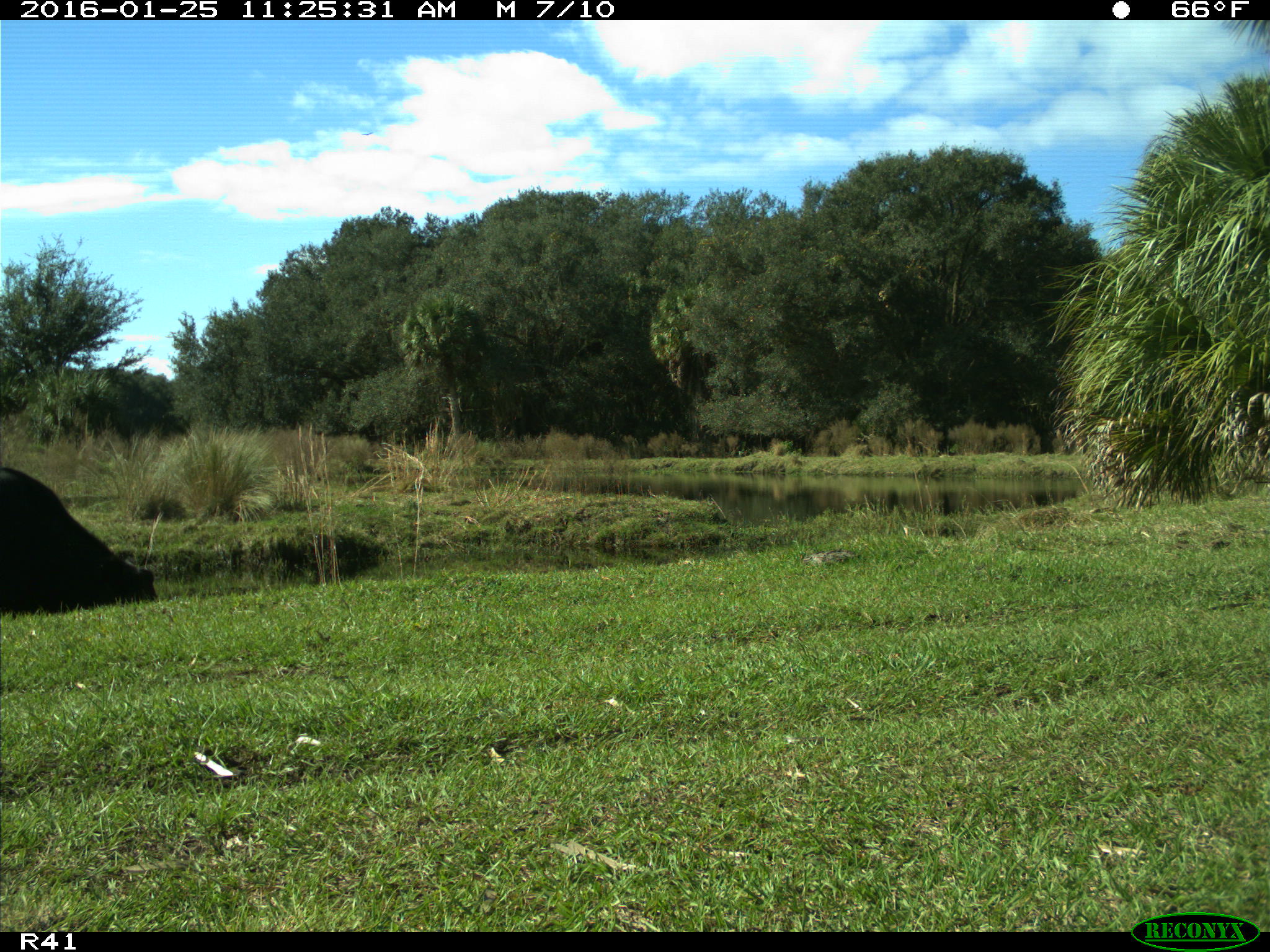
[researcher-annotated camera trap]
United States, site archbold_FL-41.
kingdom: Animalia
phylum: Chordata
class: Mammalia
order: Artiodactyla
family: Bovidae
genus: Bos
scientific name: Bos taurus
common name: domestic cow